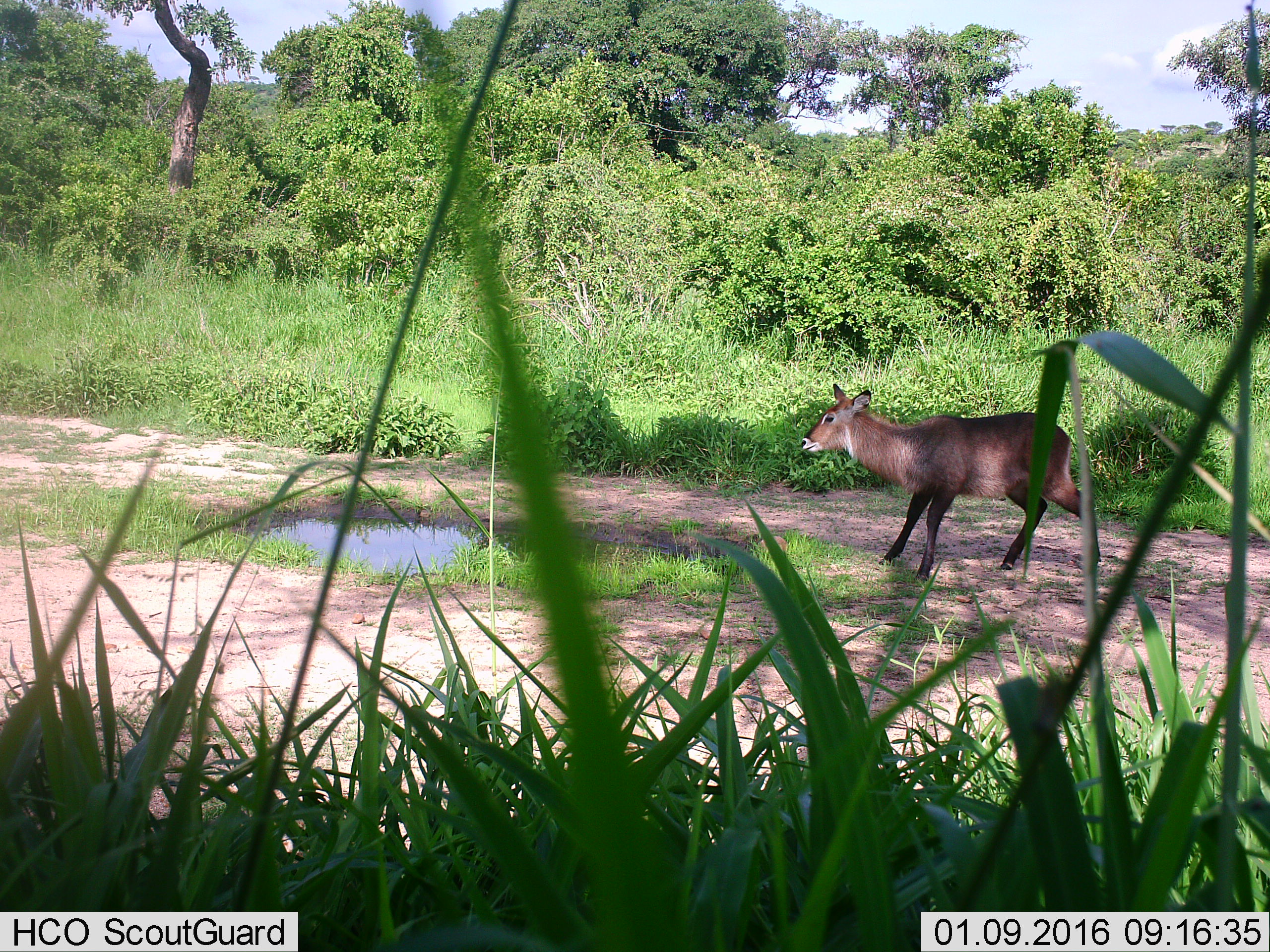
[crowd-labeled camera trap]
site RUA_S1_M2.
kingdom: Animalia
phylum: Chordata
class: Mammalia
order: Artiodactyla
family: Bovidae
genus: Kobus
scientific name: Kobus ellipsiprymnus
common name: waterbuck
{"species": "waterbuck (Kobus ellipsiprymnus)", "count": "1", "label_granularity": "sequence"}